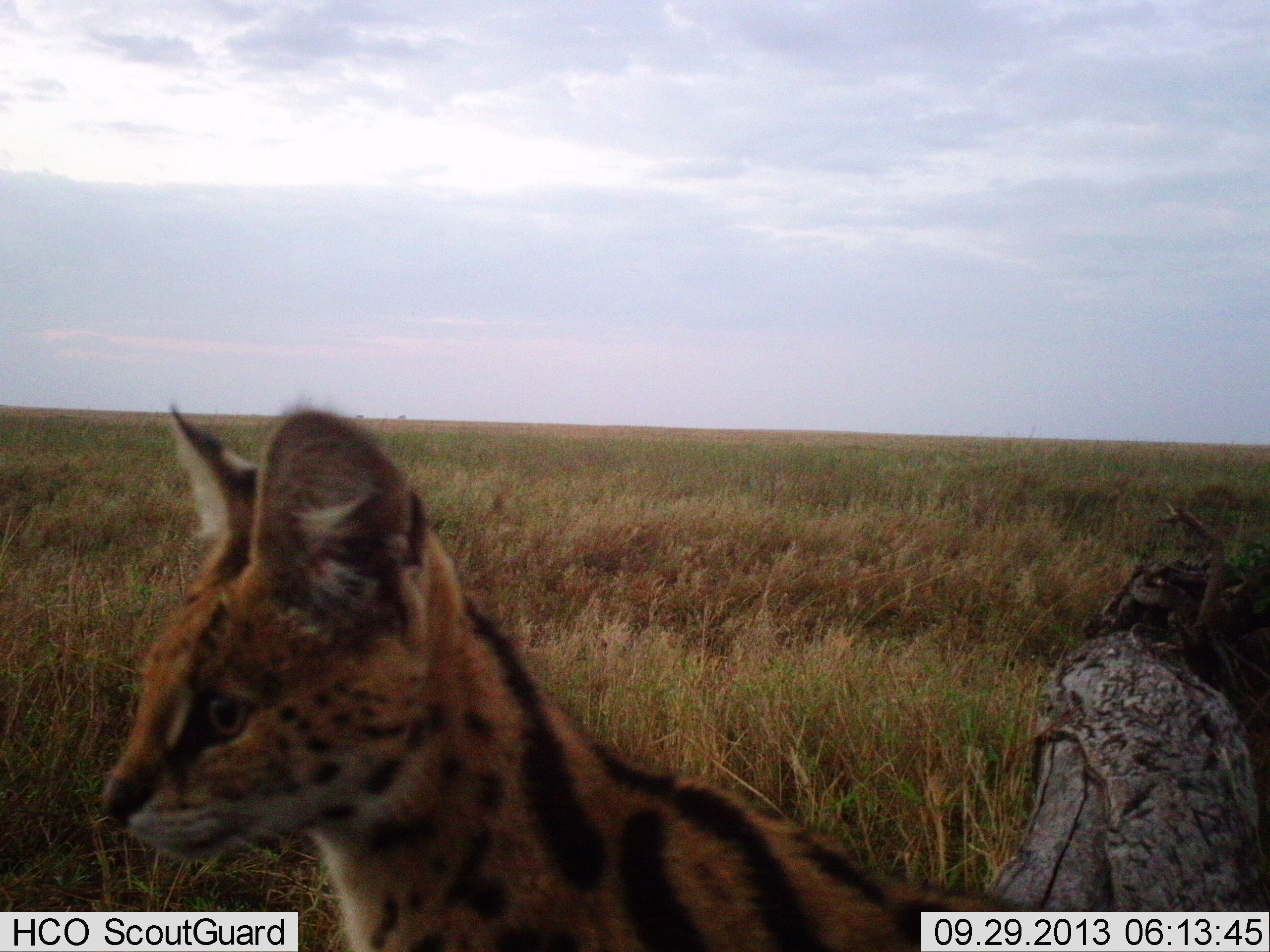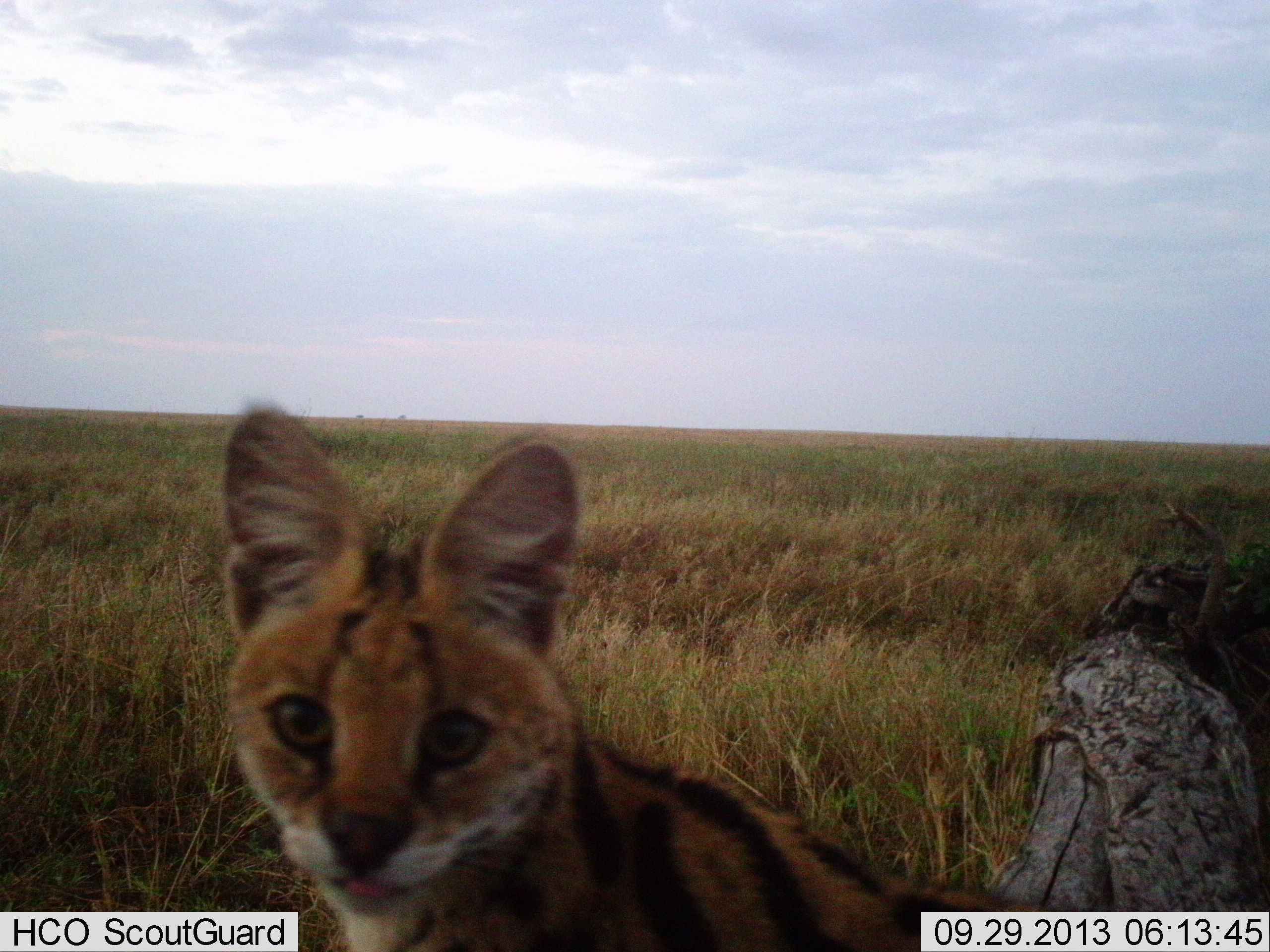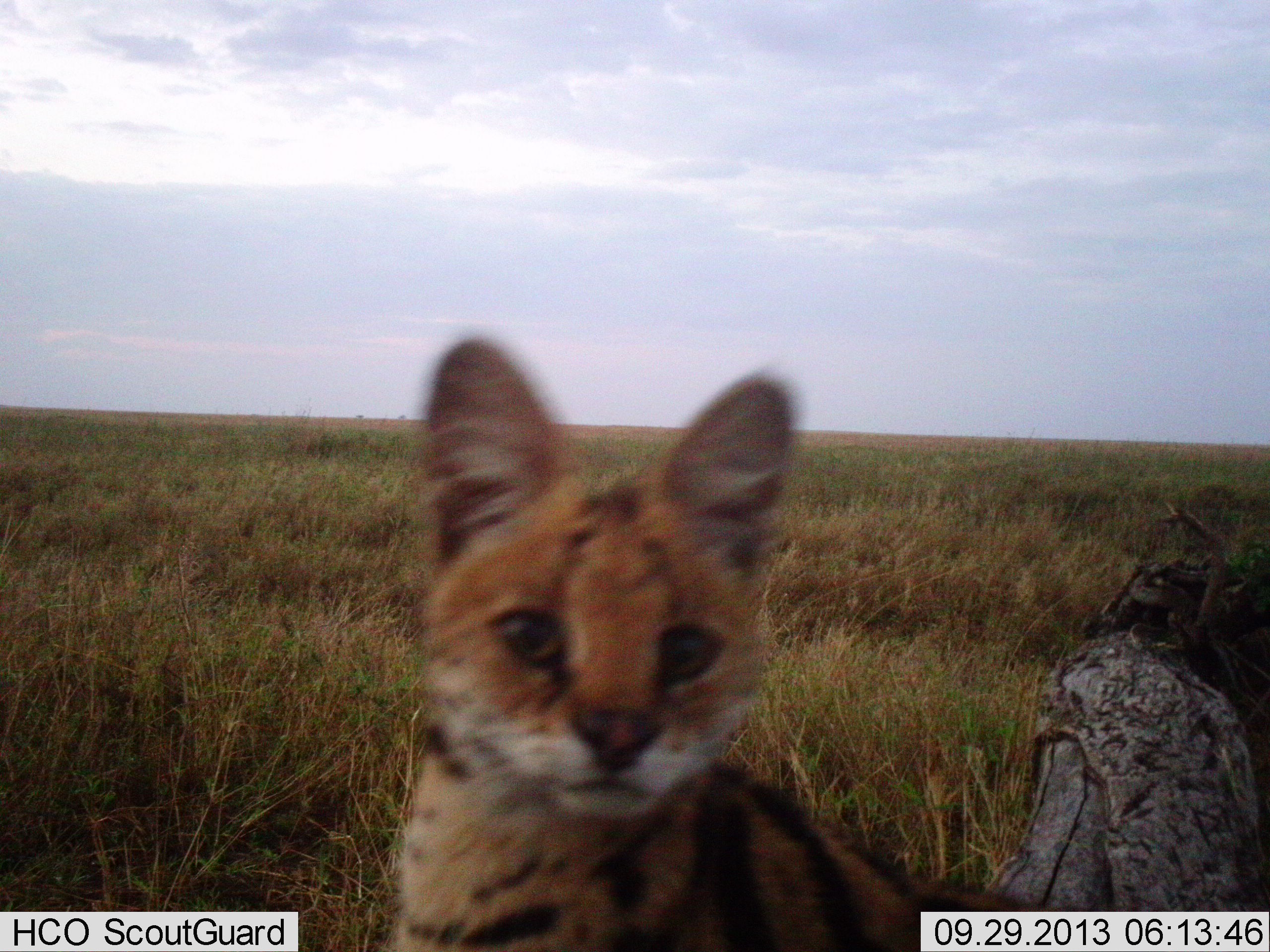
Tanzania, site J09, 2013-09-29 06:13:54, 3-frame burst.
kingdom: Animalia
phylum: Chordata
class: Mammalia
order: Carnivora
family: Felidae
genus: Leptailurus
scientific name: Leptailurus serval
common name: serval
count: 1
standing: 70%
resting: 22%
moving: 7%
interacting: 7%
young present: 0%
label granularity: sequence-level